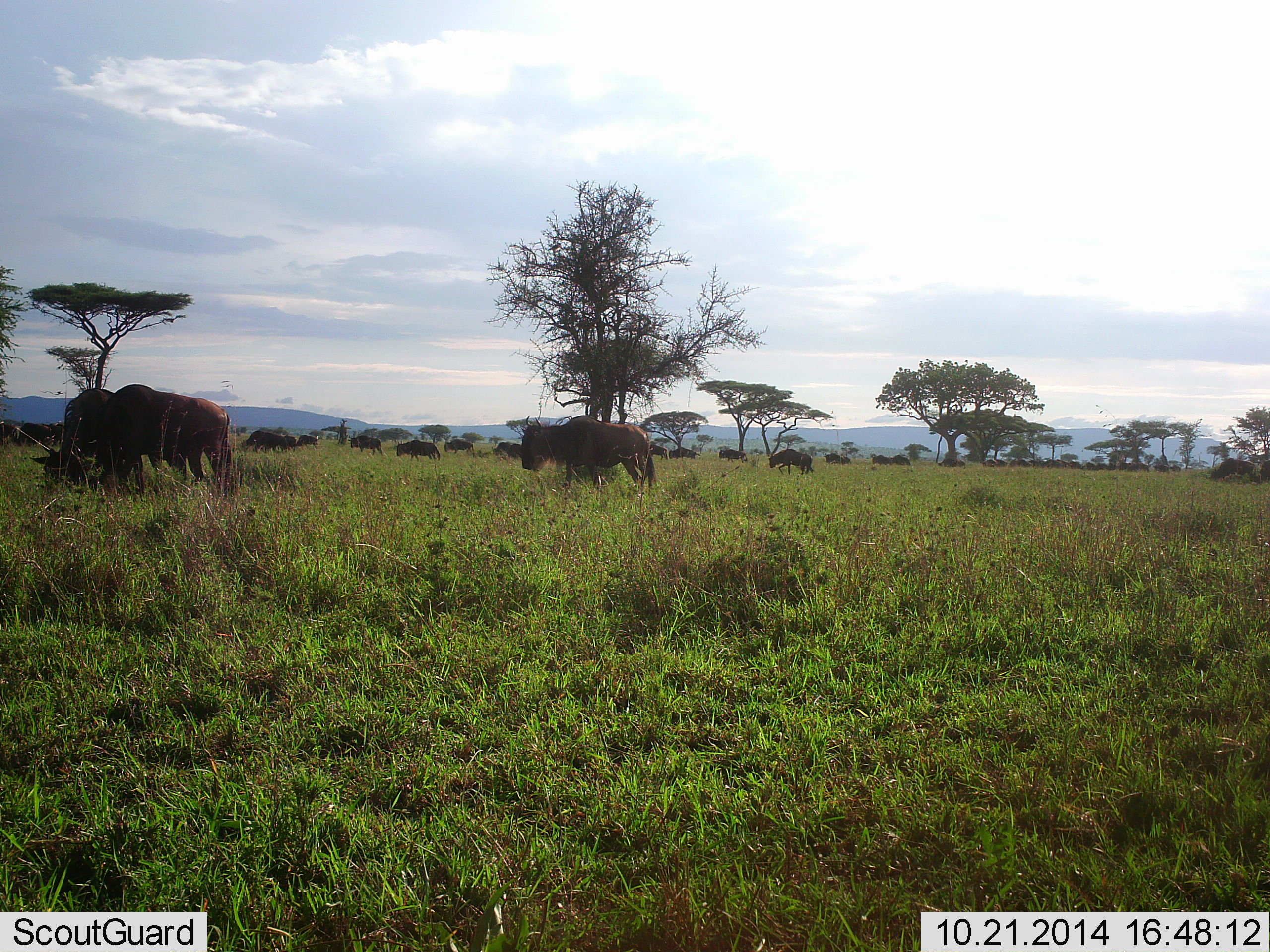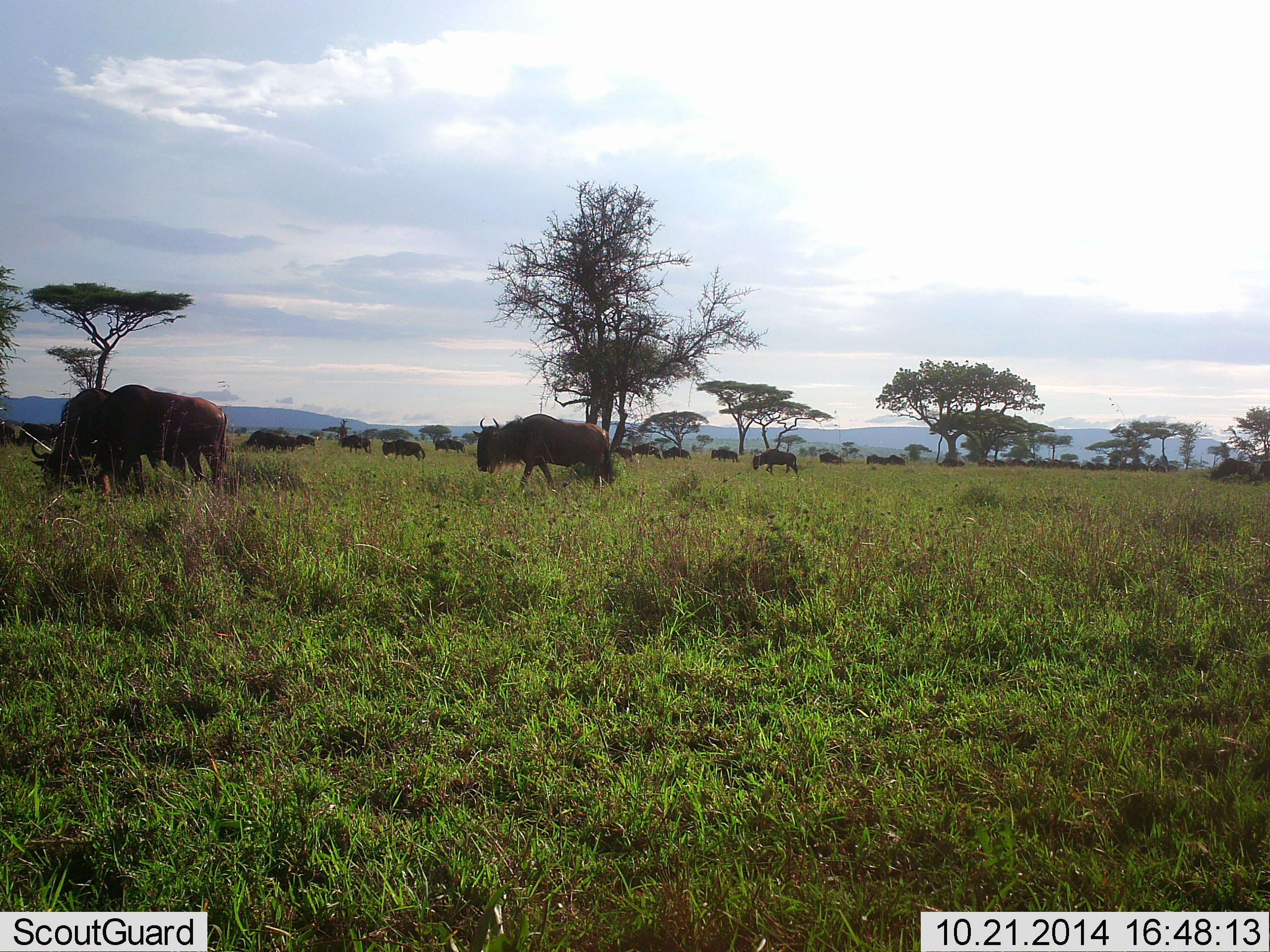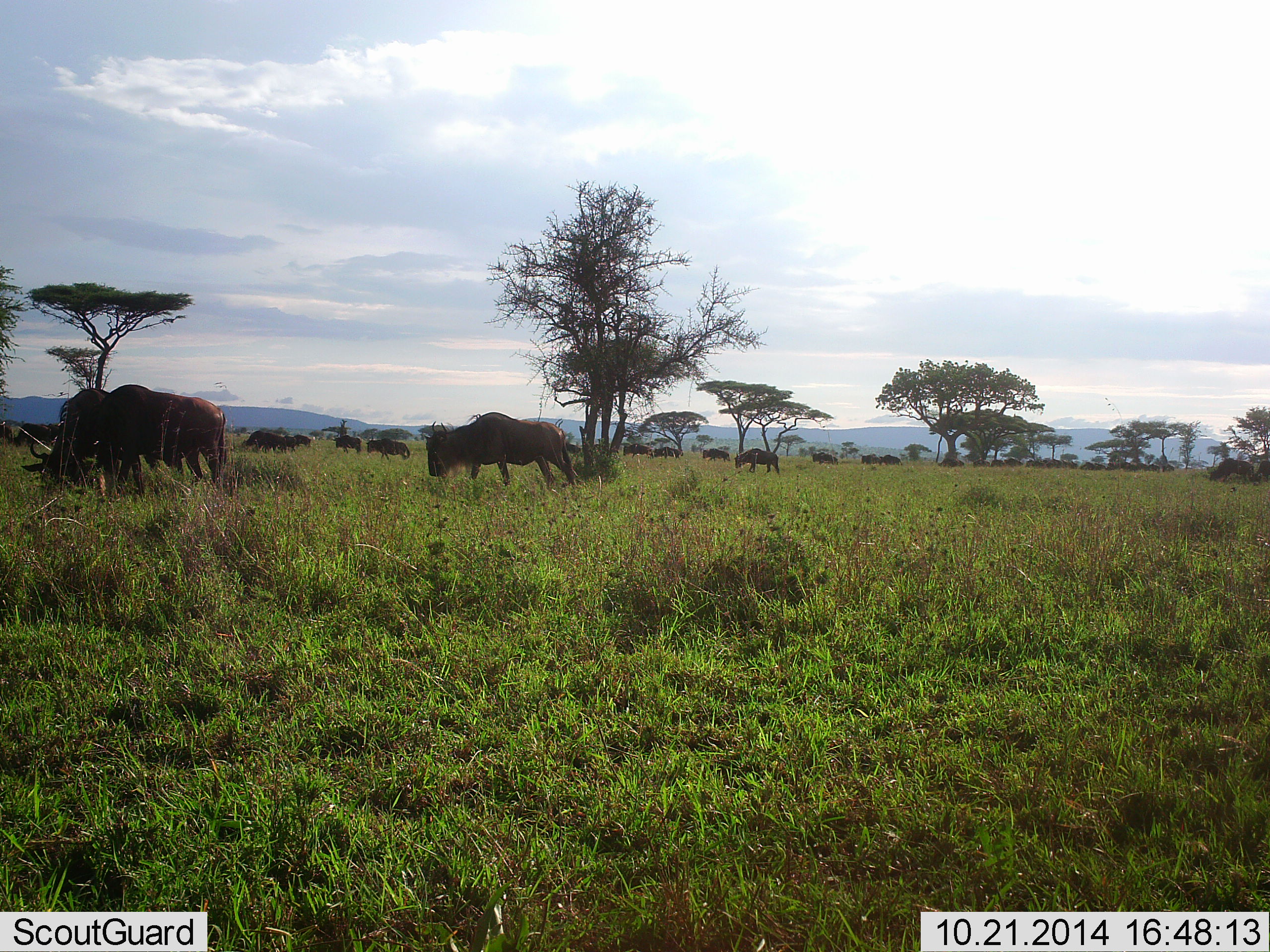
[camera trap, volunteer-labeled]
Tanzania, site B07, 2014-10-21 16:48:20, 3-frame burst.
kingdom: Animalia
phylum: Chordata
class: Mammalia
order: Artiodactyla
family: Bovidae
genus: Connochaetes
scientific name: Connochaetes taurinus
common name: blue wildebeest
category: wildebeest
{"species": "wildebeest (blue wildebeest) (Connochaetes taurinus)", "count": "11-50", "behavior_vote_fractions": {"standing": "30%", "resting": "0%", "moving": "80%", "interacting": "0%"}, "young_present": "0%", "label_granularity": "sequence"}